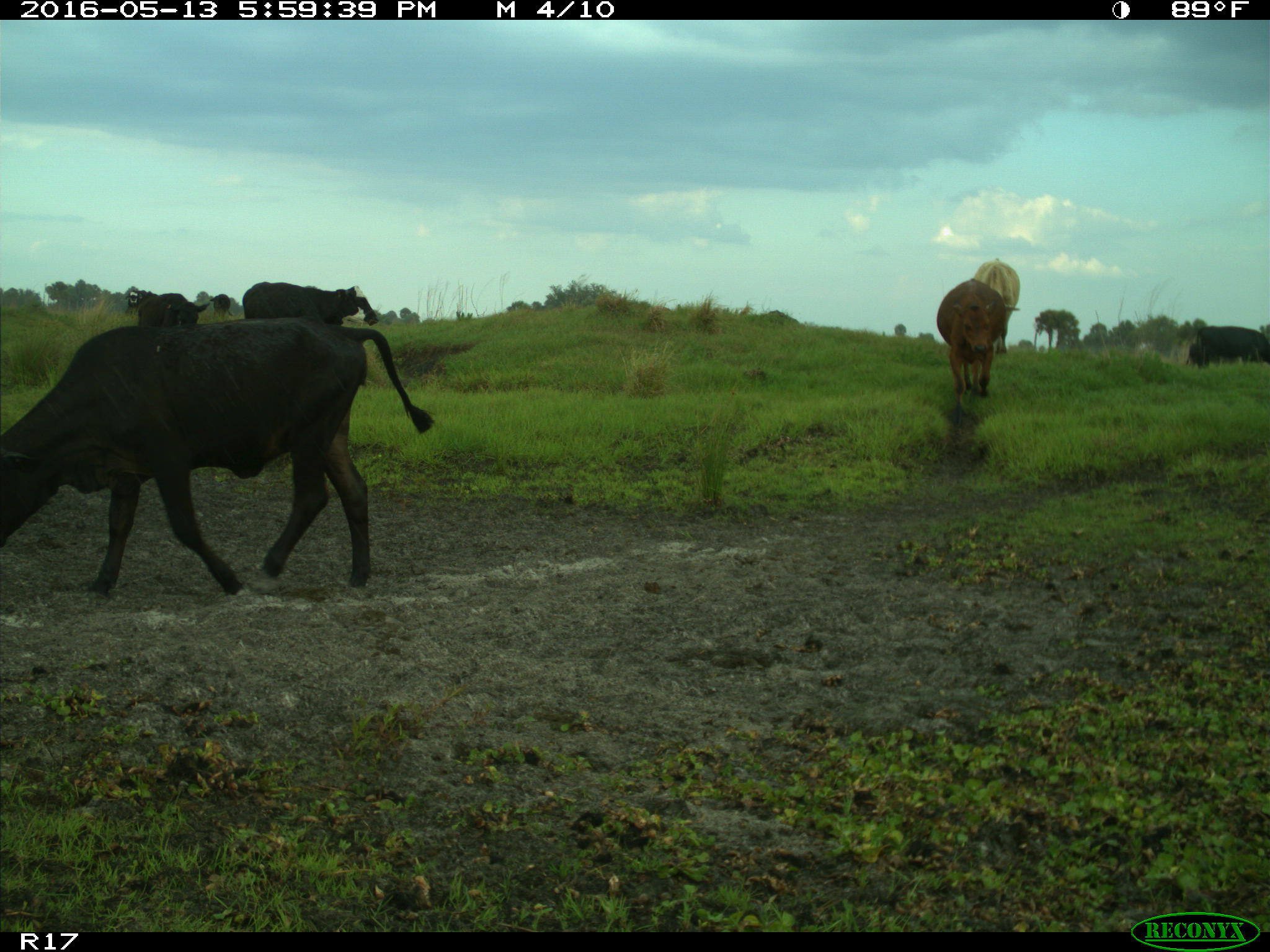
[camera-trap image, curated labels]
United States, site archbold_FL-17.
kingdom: Animalia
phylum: Chordata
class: Mammalia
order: Artiodactyla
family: Bovidae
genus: Bos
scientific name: Bos taurus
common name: domestic cow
Bos taurus (domestic cow).